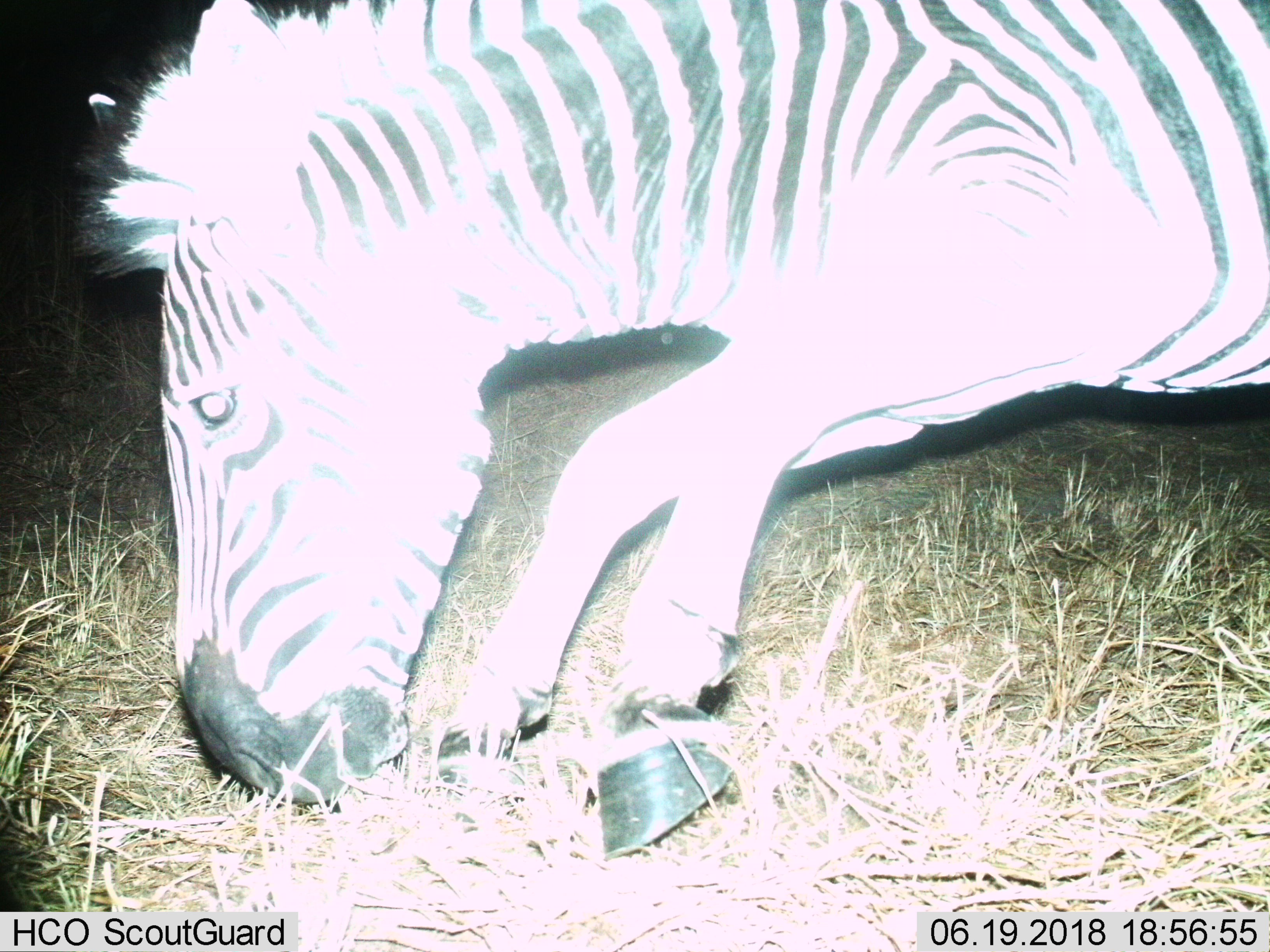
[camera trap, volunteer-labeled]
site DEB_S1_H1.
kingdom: Animalia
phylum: Chordata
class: Mammalia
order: Perissodactyla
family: Equidae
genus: Equus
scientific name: Equus quagga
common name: plains zebra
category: zebraplains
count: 1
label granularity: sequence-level